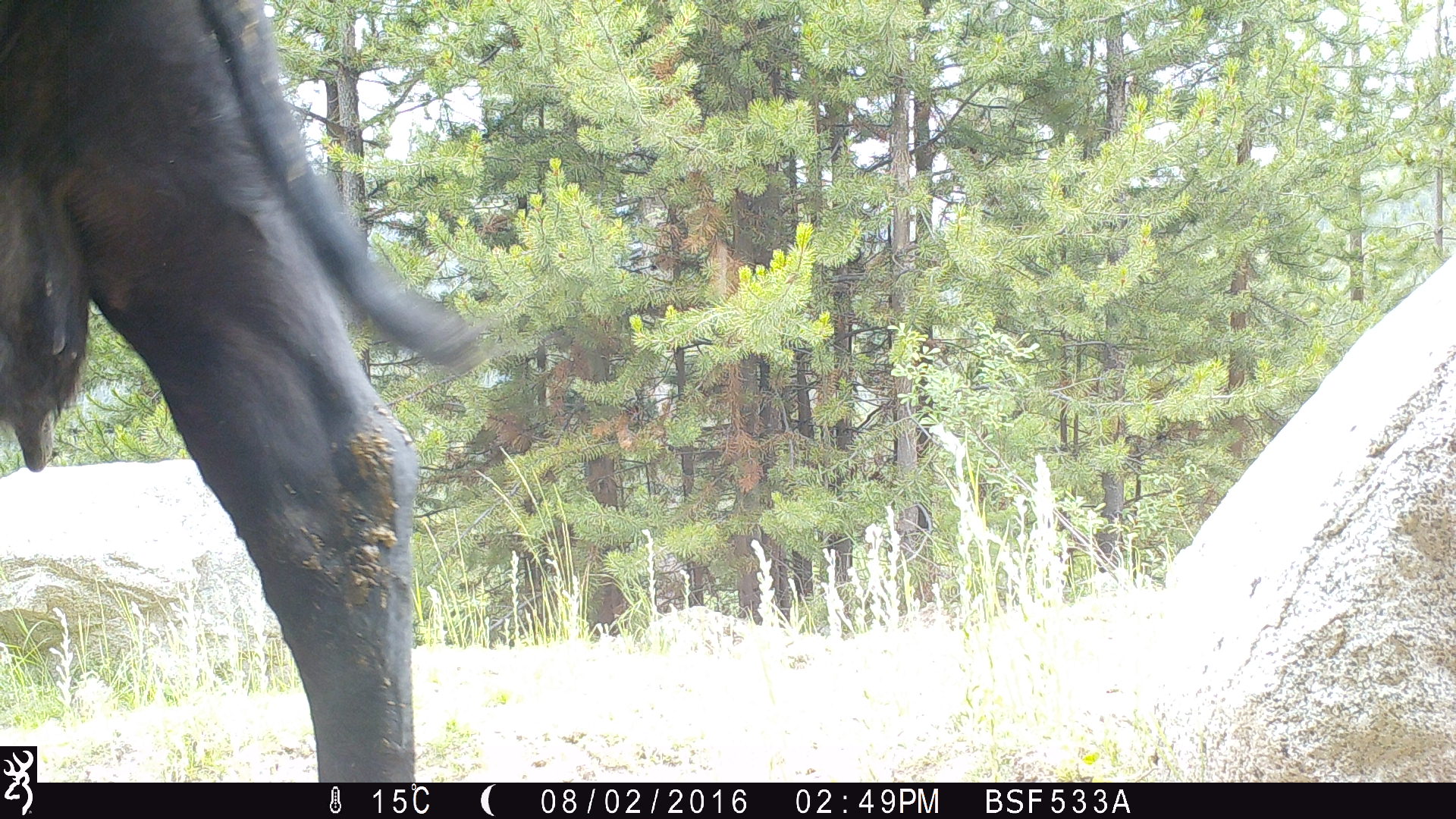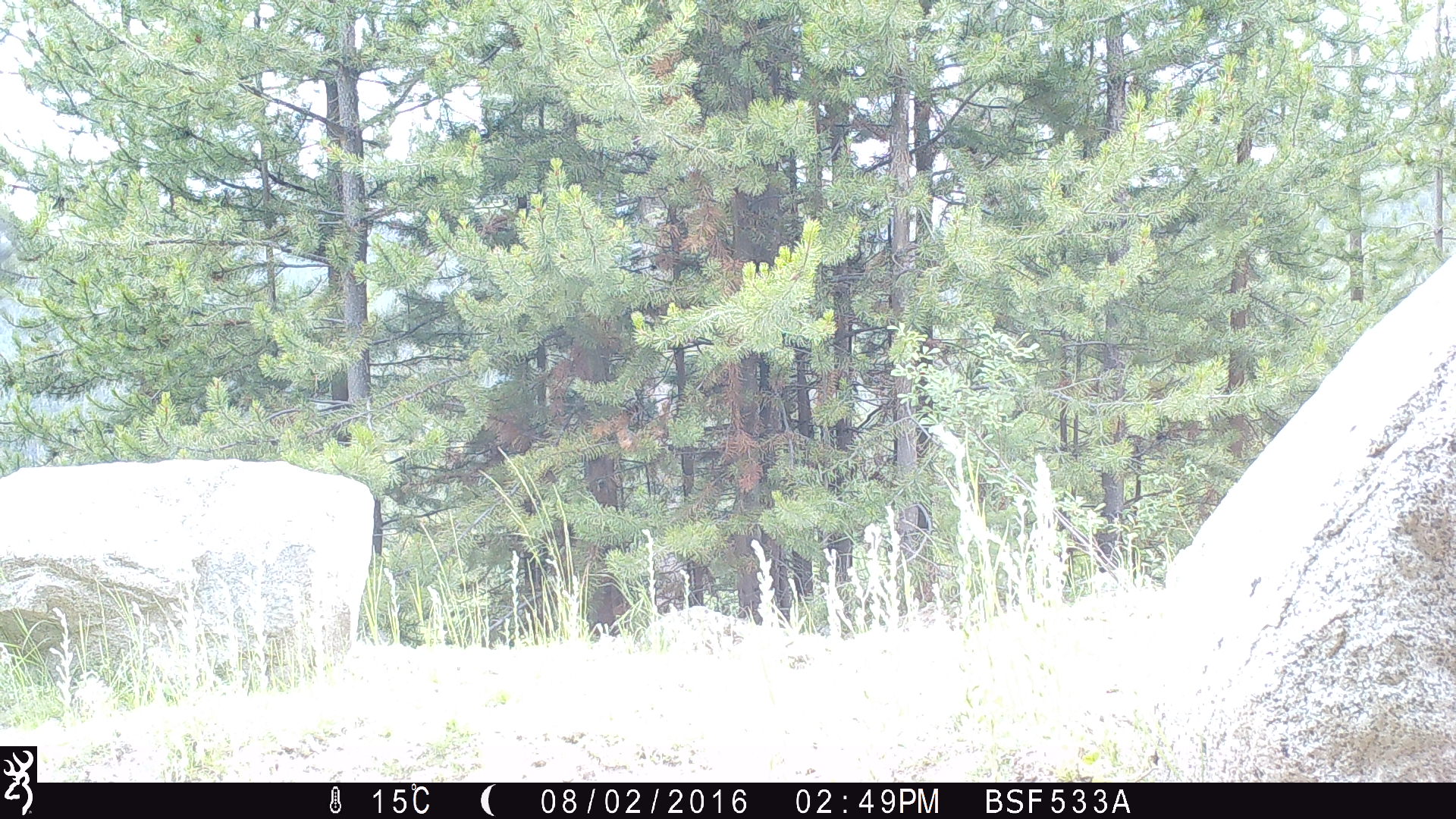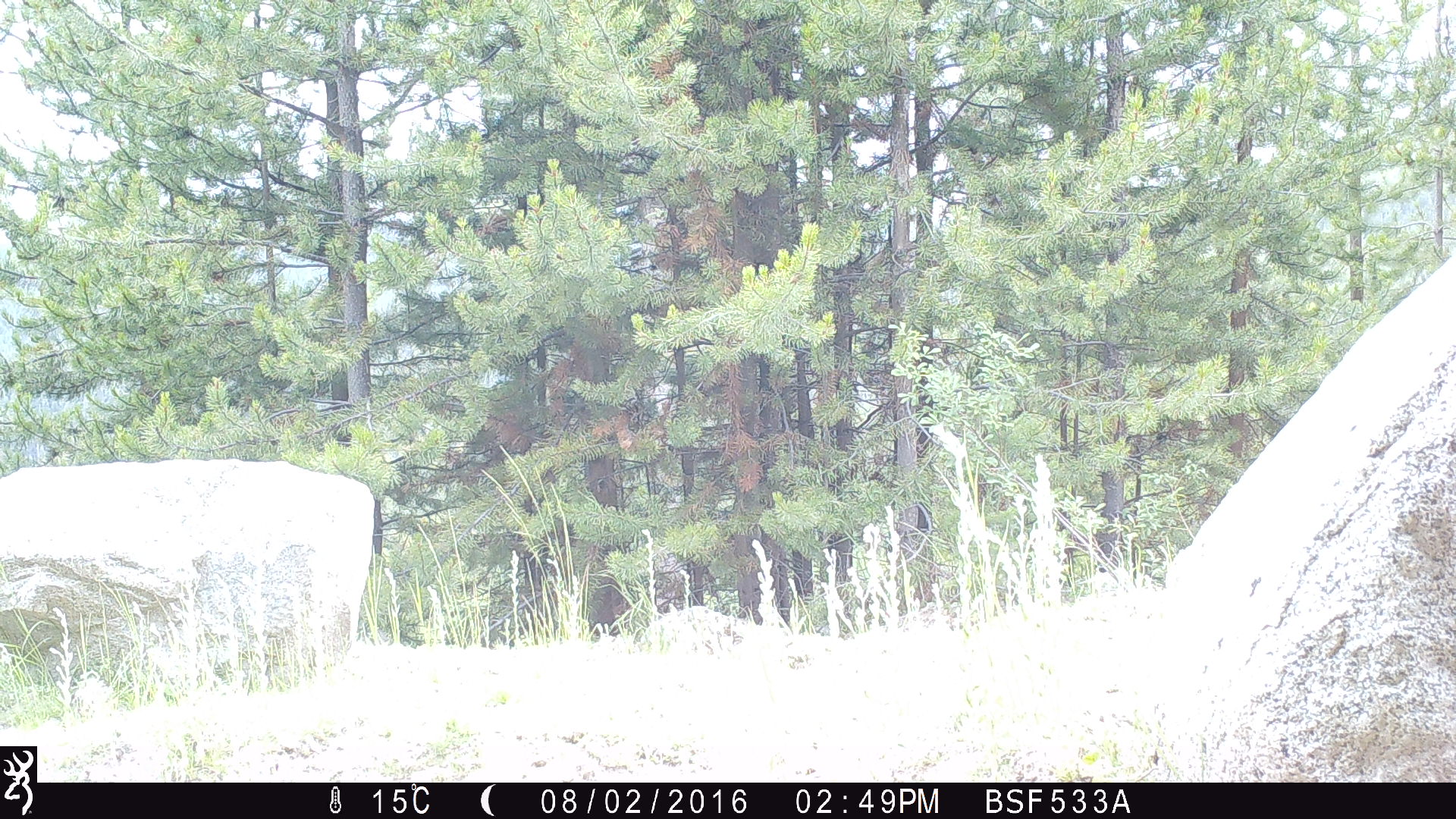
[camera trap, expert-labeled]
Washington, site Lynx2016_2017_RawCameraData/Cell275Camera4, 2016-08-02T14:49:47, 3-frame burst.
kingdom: Animalia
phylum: Chordata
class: Mammalia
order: Artiodactyla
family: Bovidae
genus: Bos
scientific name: Bos taurus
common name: domestic cattle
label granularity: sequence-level